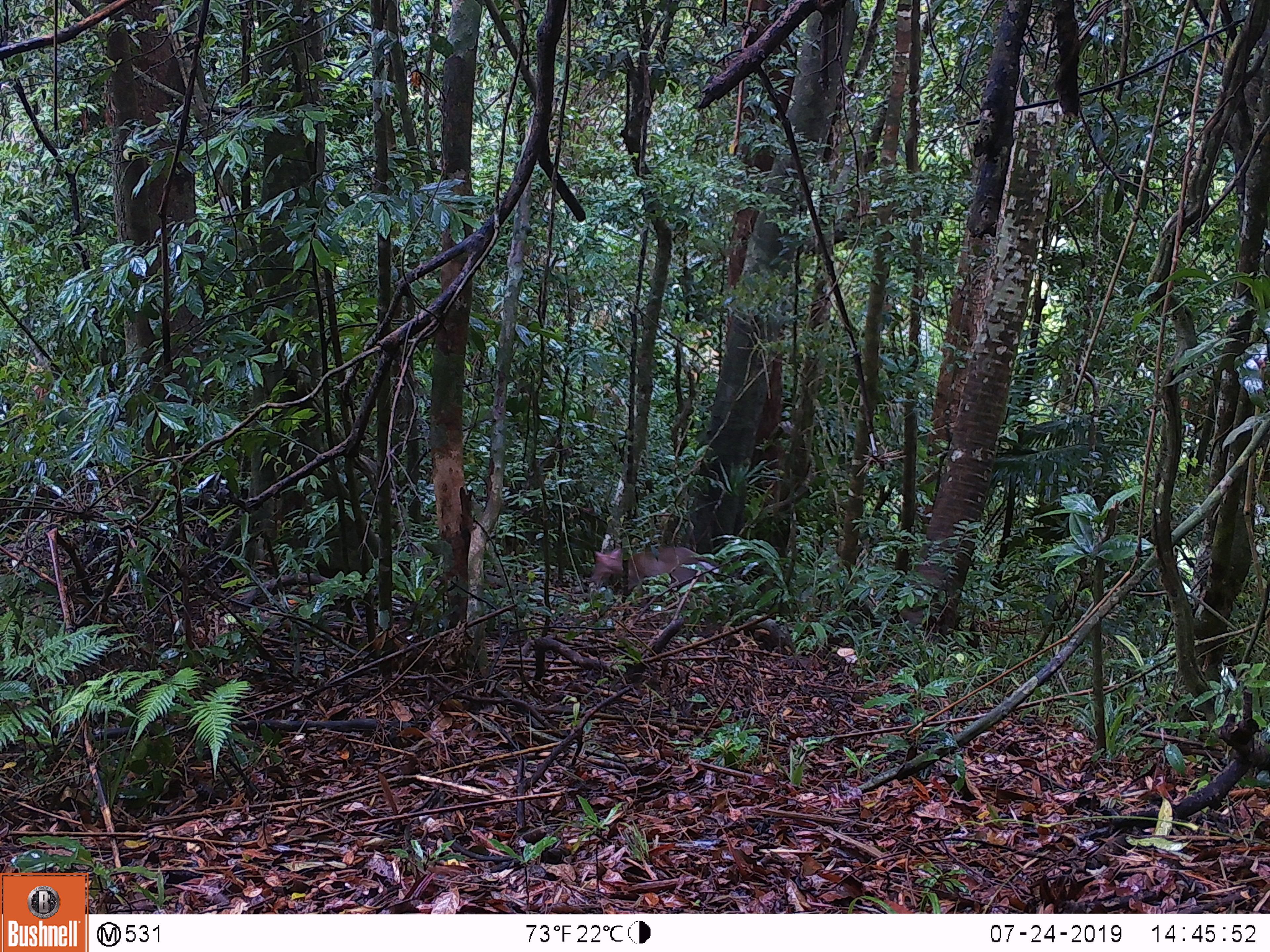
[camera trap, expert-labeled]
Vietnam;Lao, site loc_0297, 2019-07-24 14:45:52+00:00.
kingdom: Animalia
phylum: Chordata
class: Mammalia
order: Artiodactyla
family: Cervidae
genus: Muntiacus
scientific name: Muntiacus rooseveltorum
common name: roosevelt's muntjac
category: roosevelts muntjac group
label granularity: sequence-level